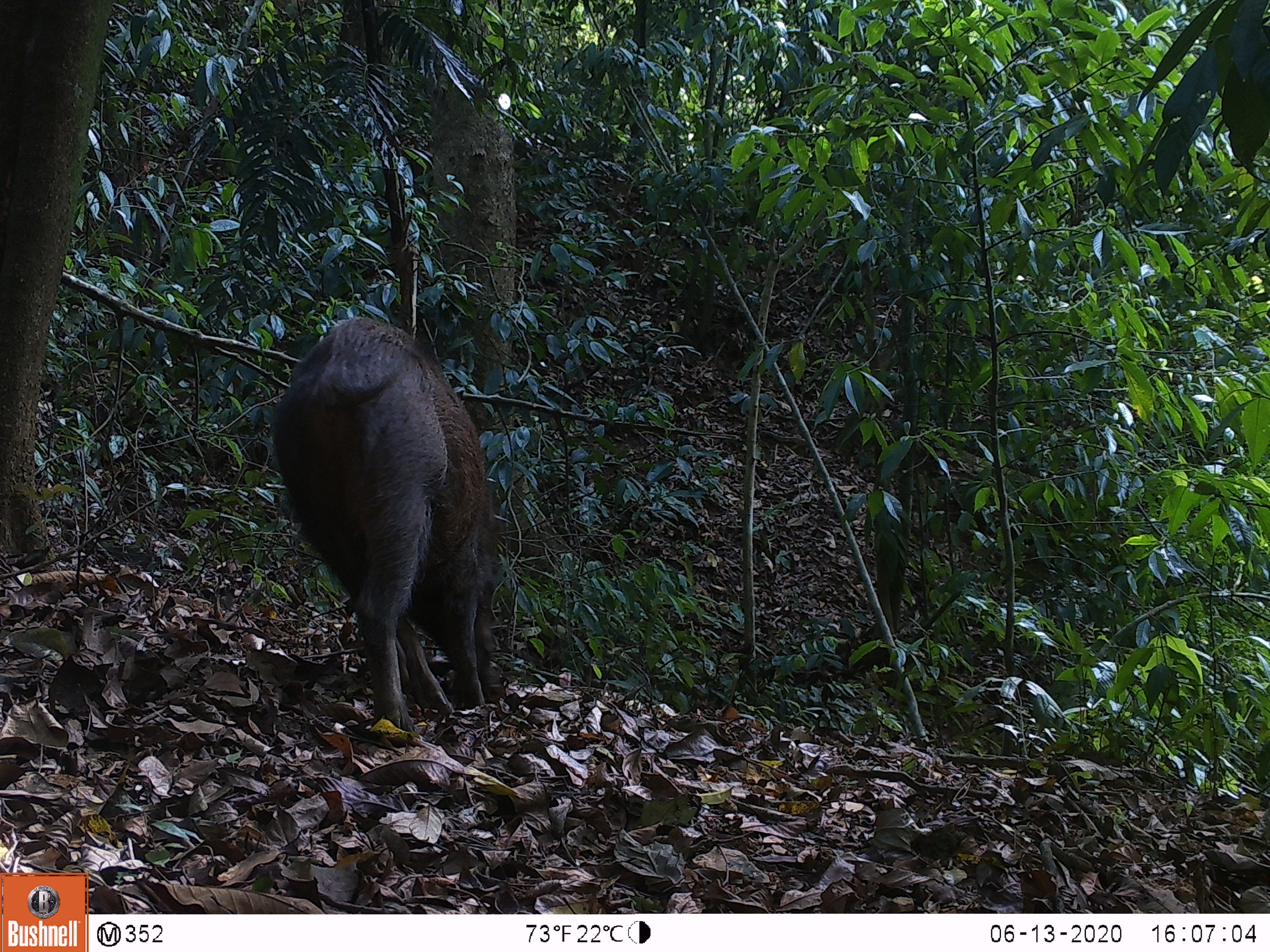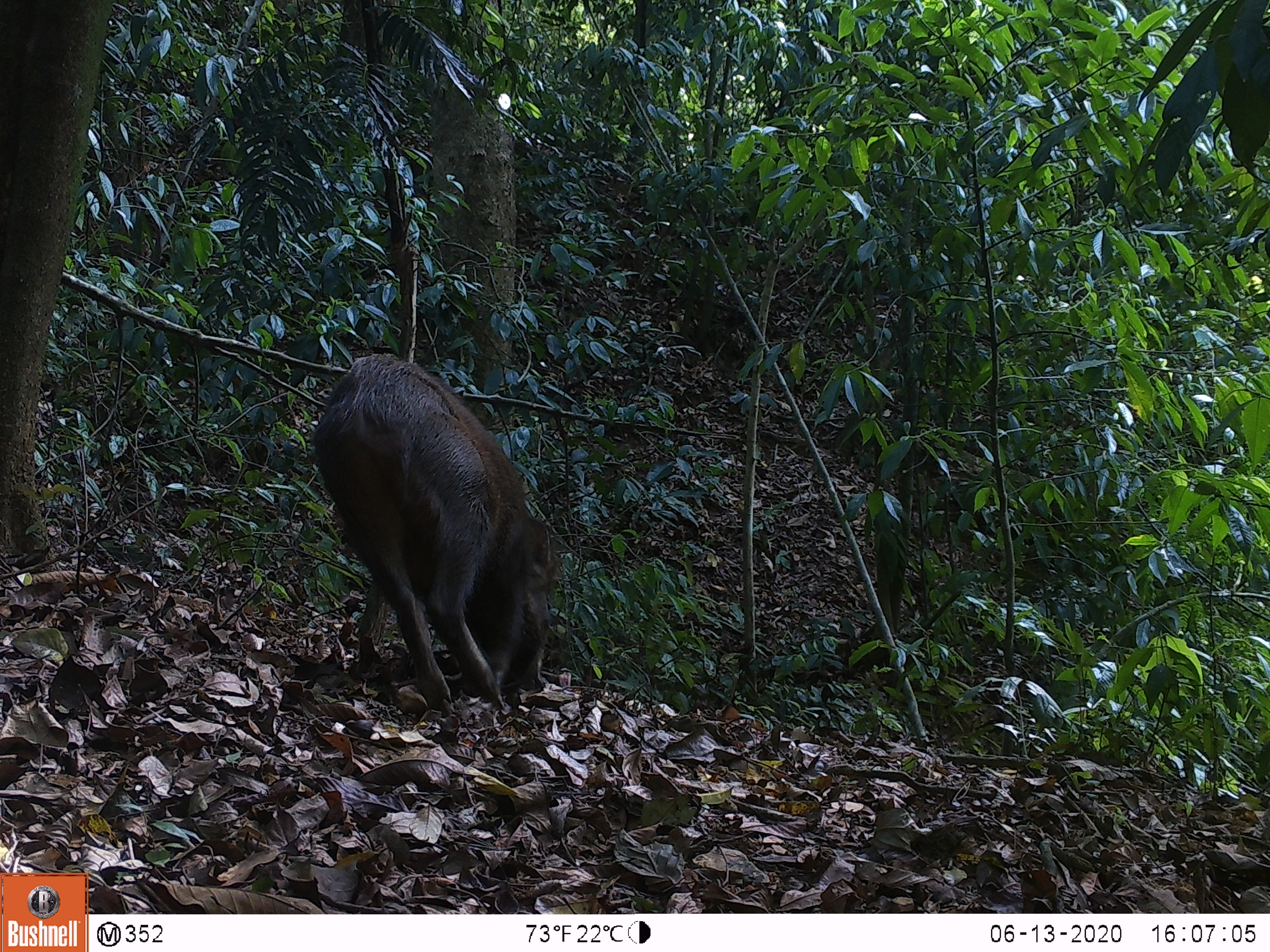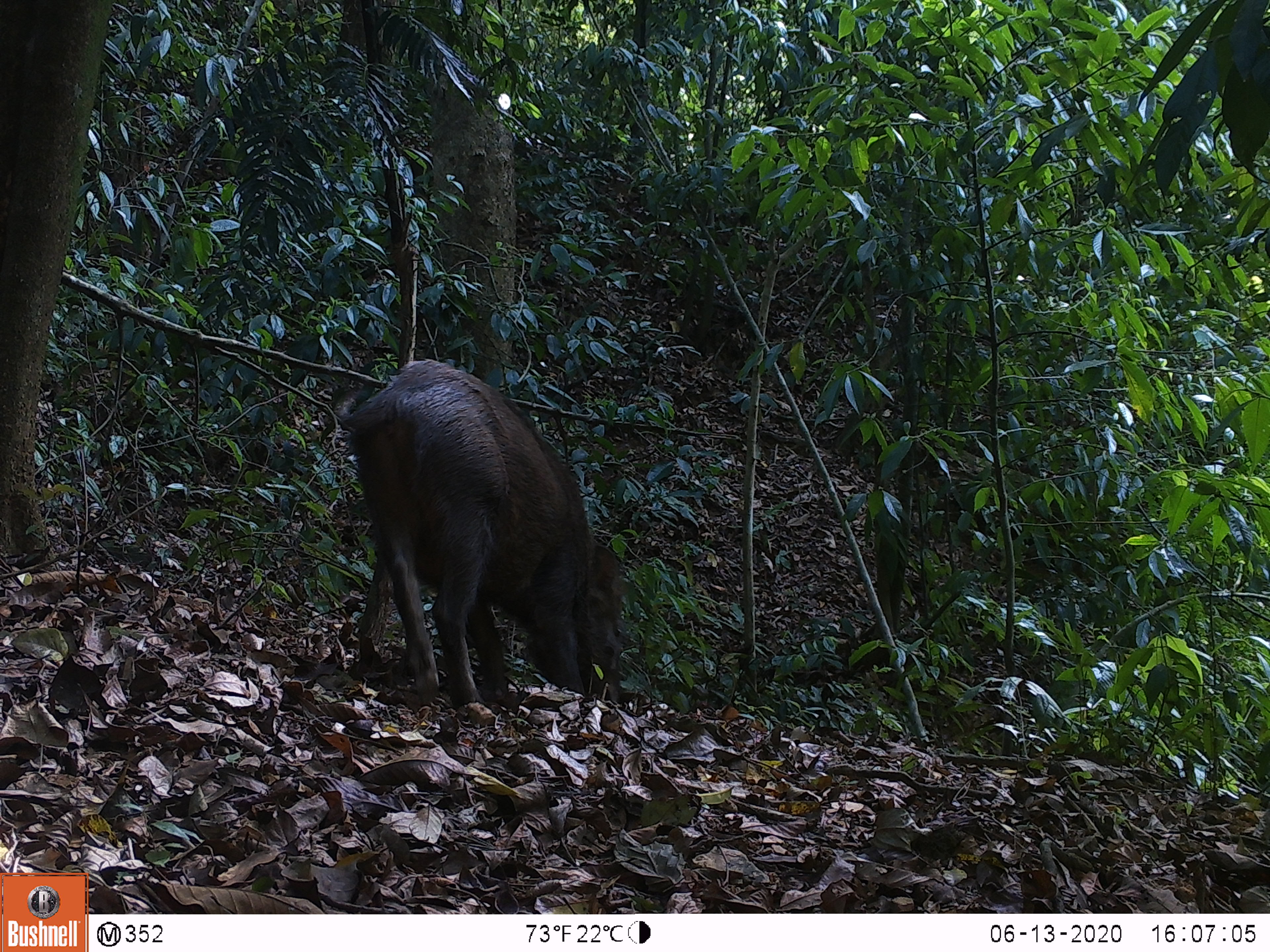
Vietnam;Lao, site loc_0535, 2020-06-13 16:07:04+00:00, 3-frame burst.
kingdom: Animalia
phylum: Chordata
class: Mammalia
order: Artiodactyla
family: Suidae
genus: Sus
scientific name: Sus scrofa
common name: eurasian wild pig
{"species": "eurasian wild pig (Sus scrofa)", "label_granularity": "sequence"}